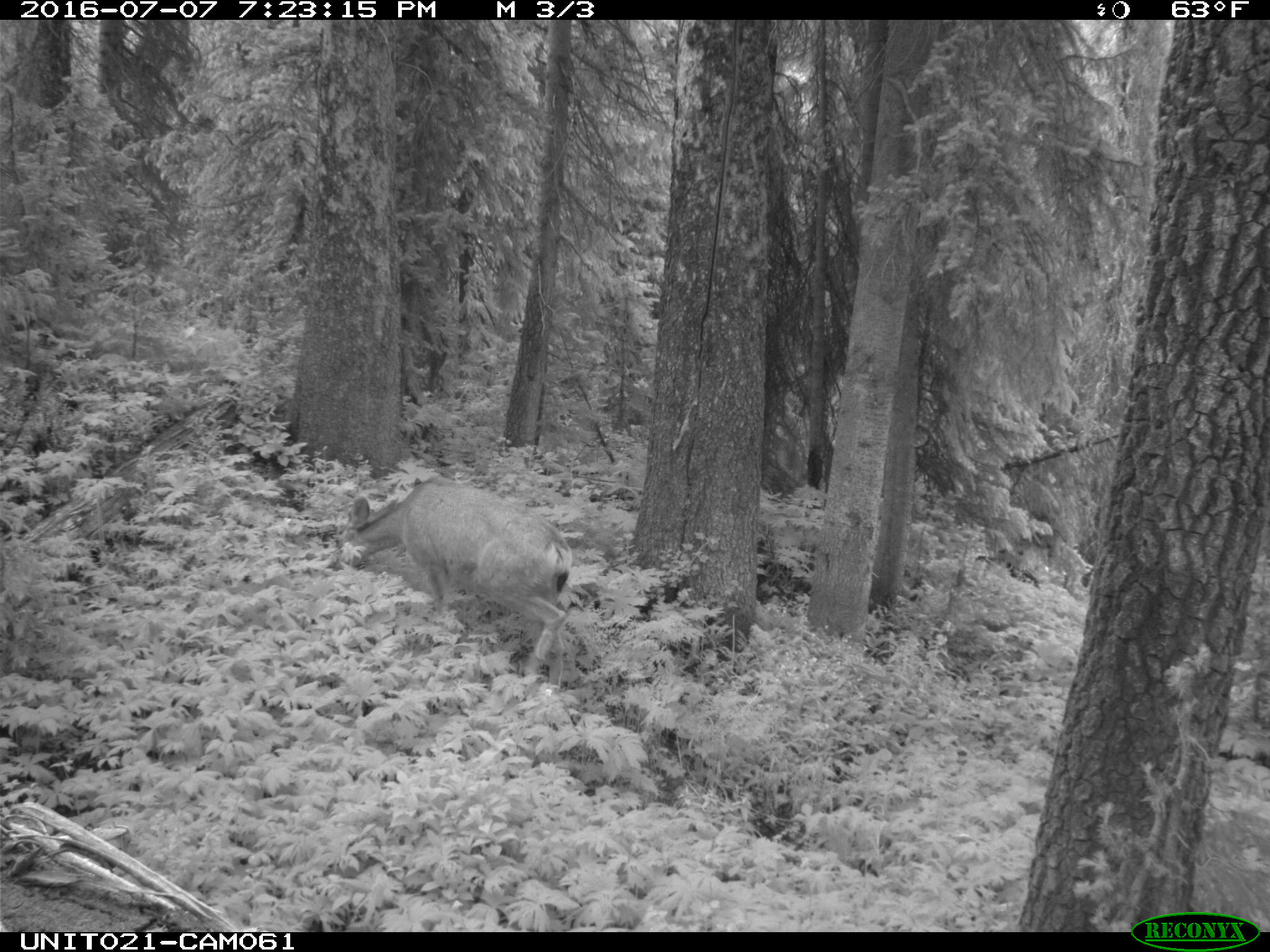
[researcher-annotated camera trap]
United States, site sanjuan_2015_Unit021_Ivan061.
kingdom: Animalia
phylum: Chordata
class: Mammalia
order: Artiodactyla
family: Cervidae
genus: Odocoileus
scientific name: Odocoileus hemionus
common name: mule deer